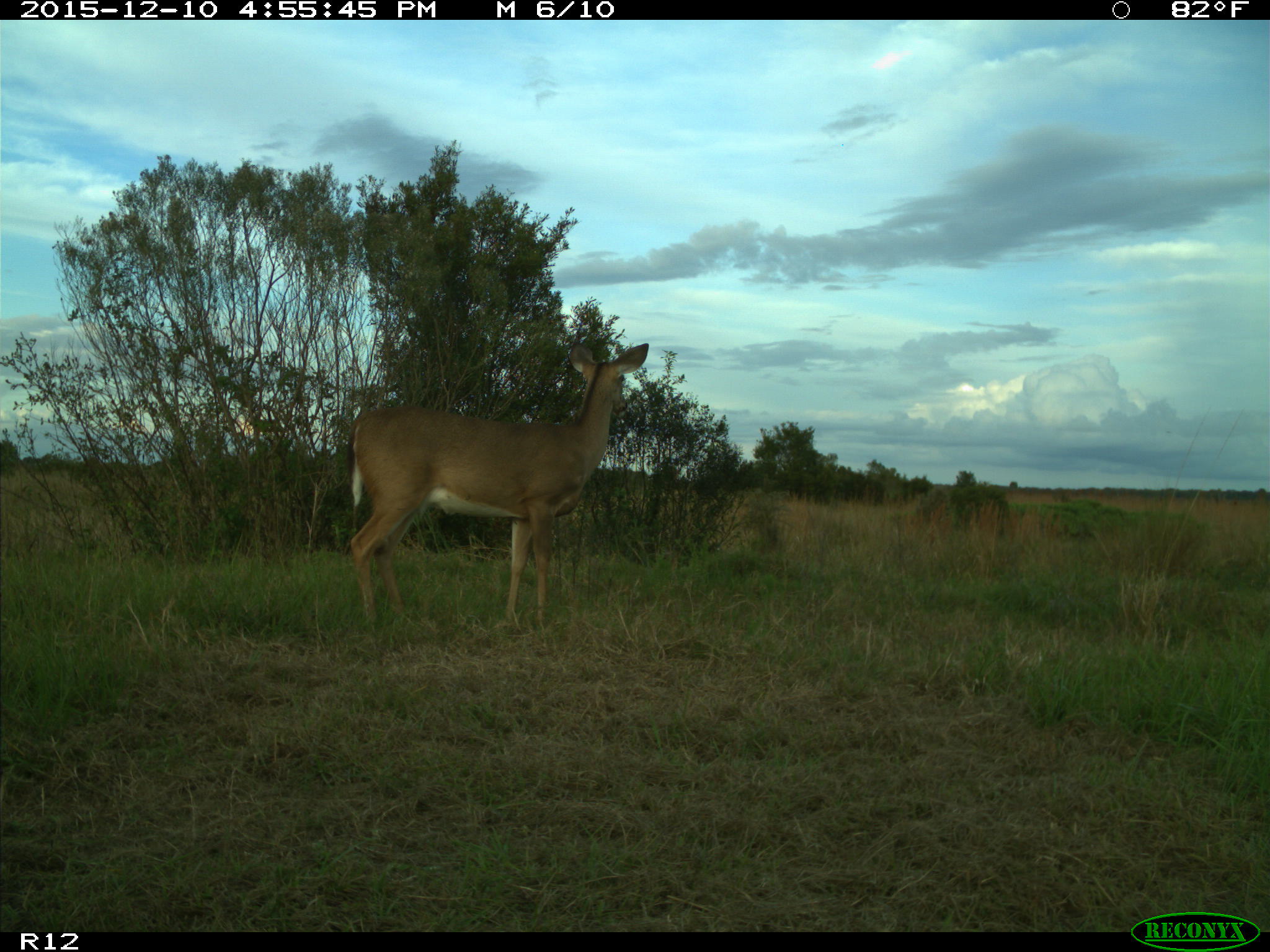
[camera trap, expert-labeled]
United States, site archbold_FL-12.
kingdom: Animalia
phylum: Chordata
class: Mammalia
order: Artiodactyla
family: Cervidae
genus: Odocoileus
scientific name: Odocoileus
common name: deer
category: unidentified deer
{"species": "unidentified deer (deer) (Odocoileus)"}